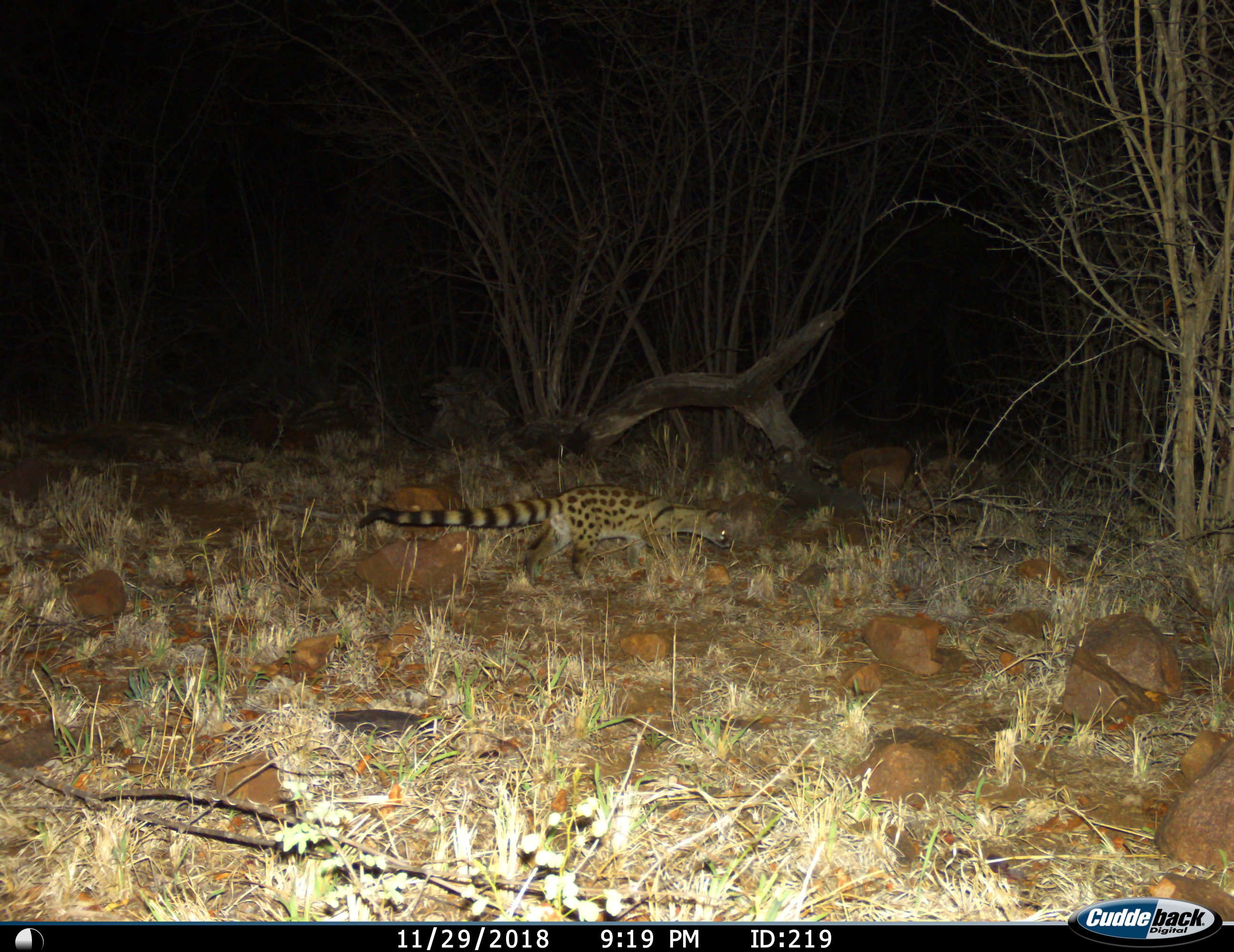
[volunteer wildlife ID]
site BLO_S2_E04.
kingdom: Animalia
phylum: Chordata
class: Mammalia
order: Carnivora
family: Viverridae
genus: Genetta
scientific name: Genetta genetta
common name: small-spotted genet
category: genetcommonsmallspotted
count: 1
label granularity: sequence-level